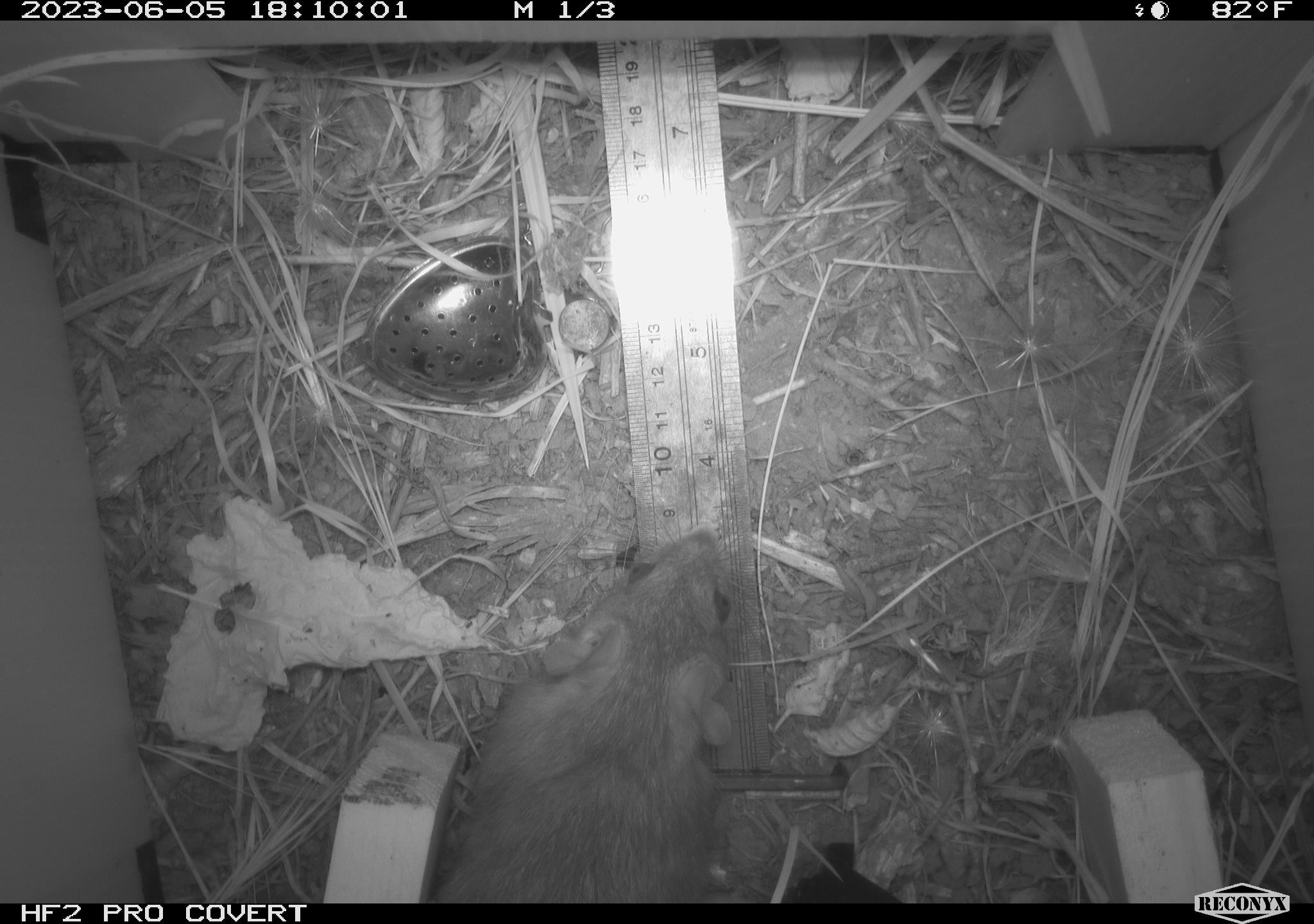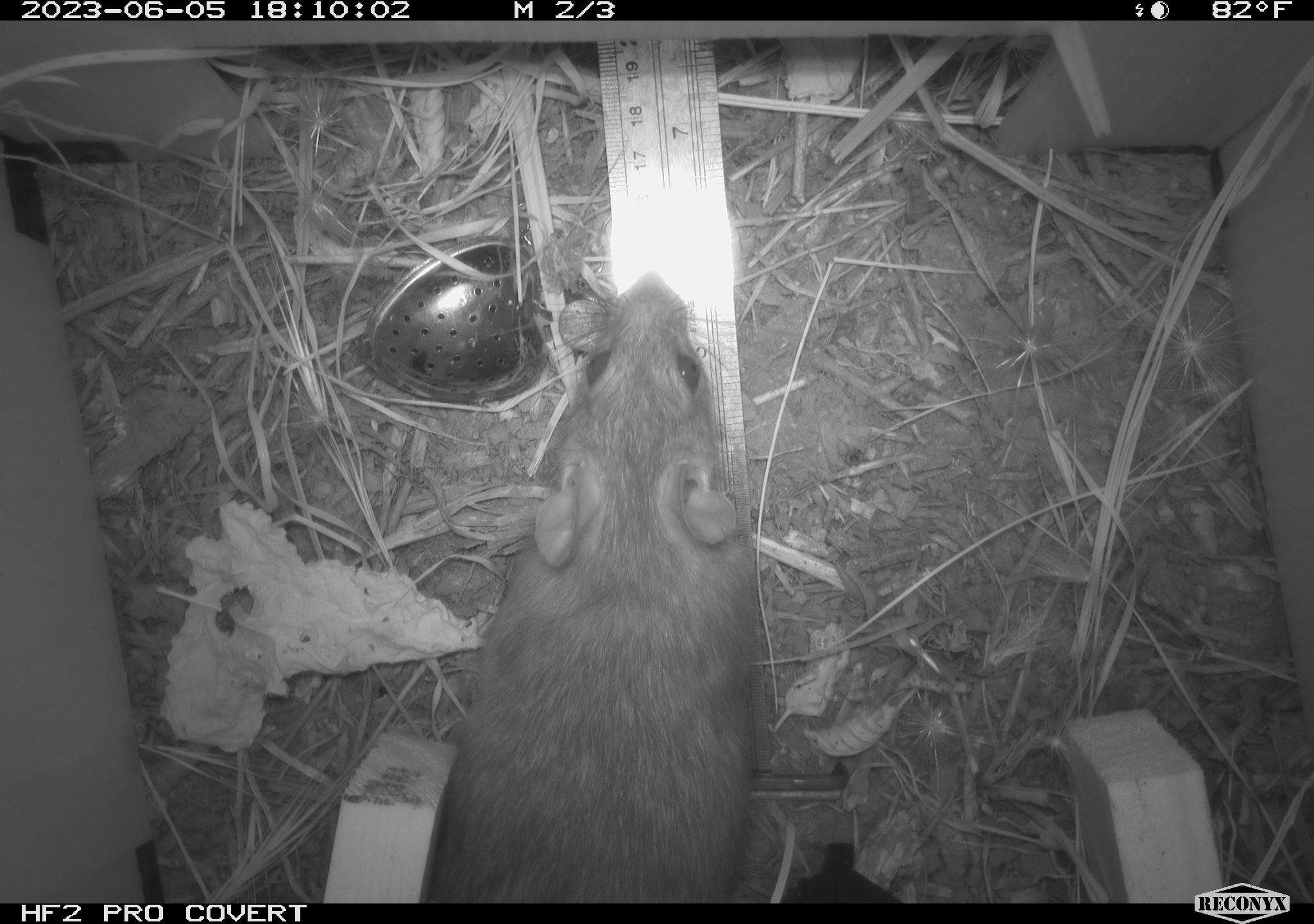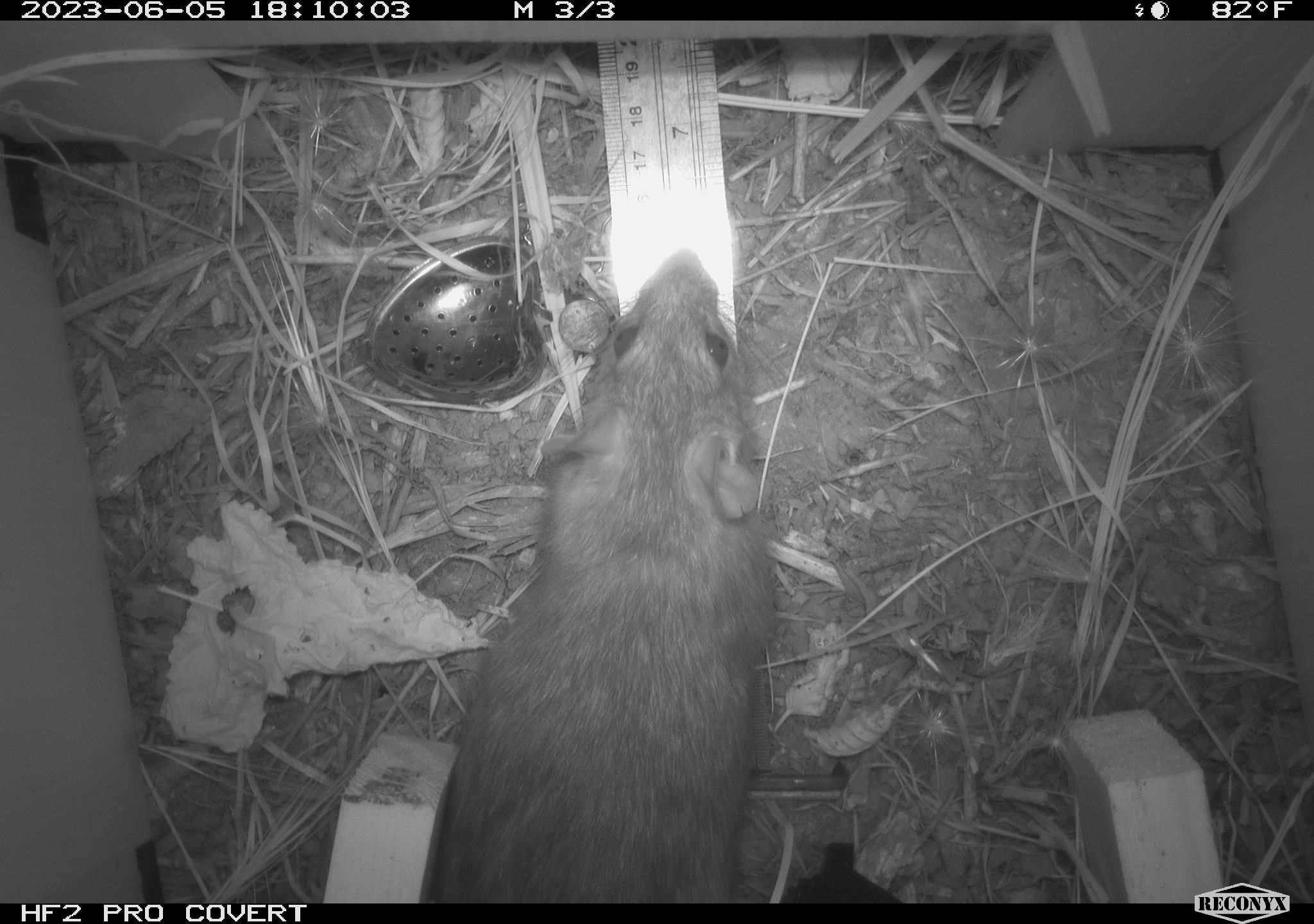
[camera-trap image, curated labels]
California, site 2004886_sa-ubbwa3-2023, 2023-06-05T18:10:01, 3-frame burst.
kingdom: Animalia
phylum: Chordata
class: Mammalia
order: Rodentia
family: Muridae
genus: Rattus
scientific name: Rattus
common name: rat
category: rattus species